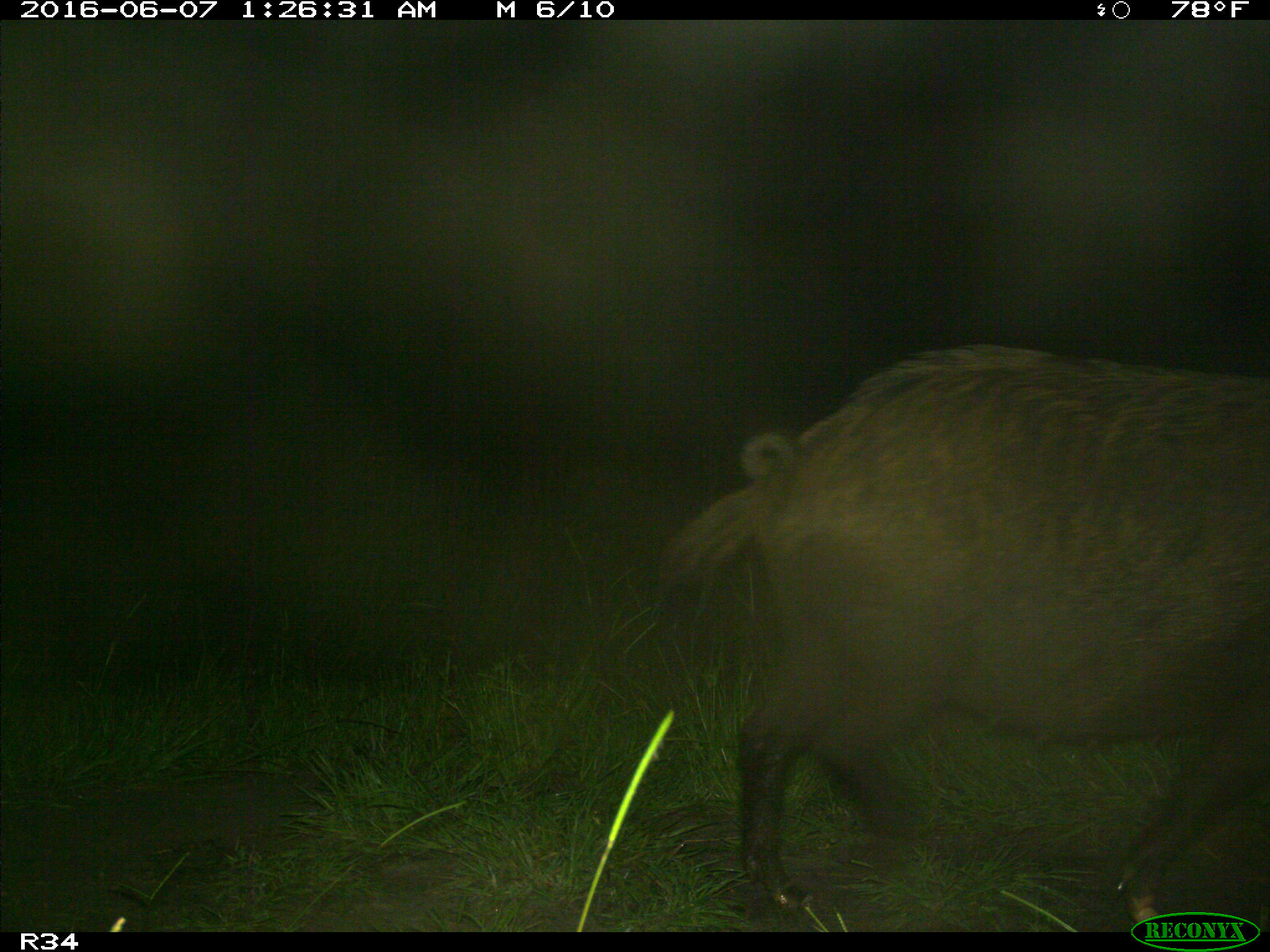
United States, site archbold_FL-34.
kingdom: Animalia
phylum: Chordata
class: Mammalia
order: Artiodactyla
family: Suidae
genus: Sus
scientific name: Sus scrofa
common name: wild boar